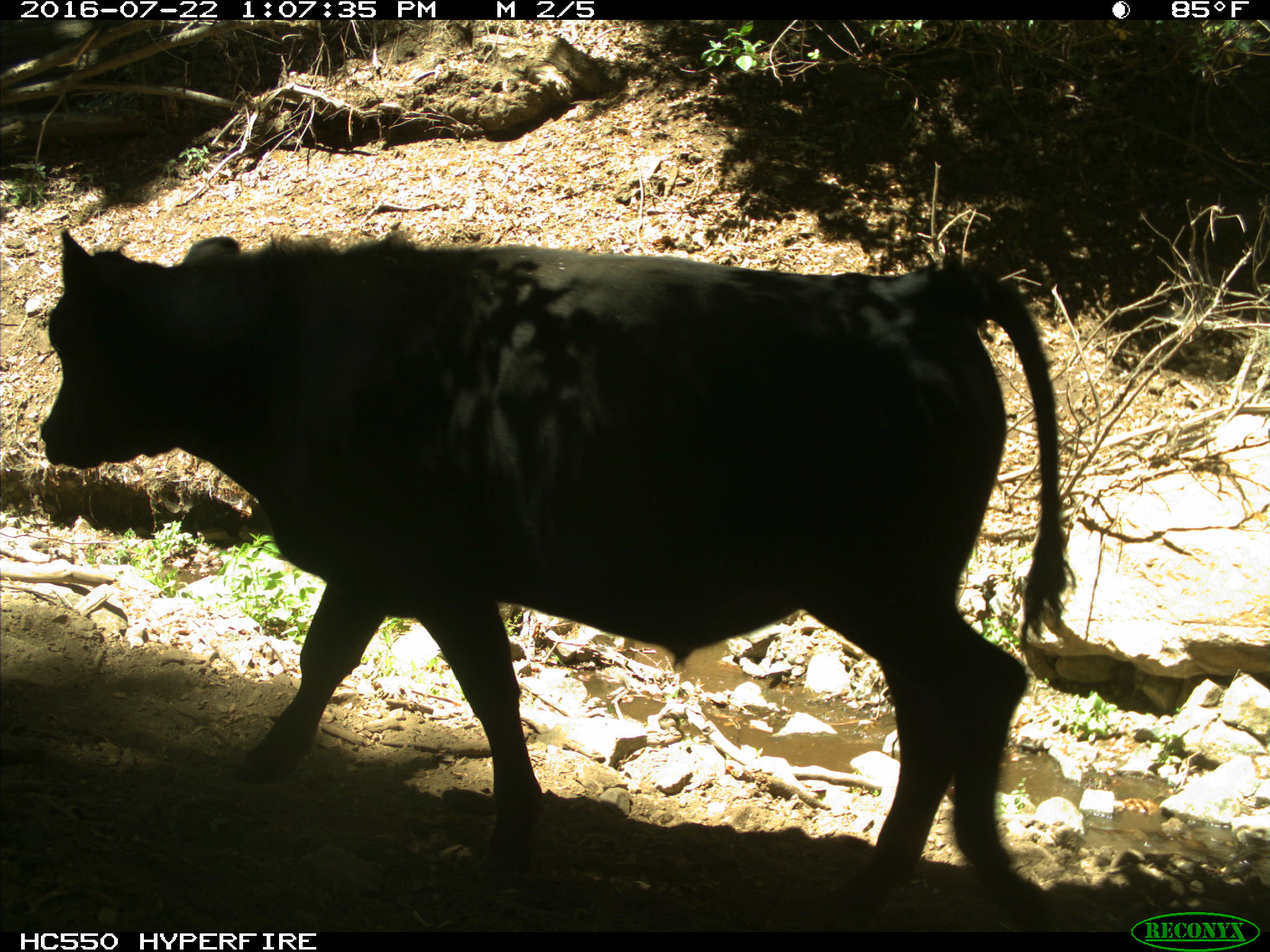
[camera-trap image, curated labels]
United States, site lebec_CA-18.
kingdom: Animalia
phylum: Chordata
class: Mammalia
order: Artiodactyla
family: Bovidae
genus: Bos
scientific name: Bos taurus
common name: domestic cow